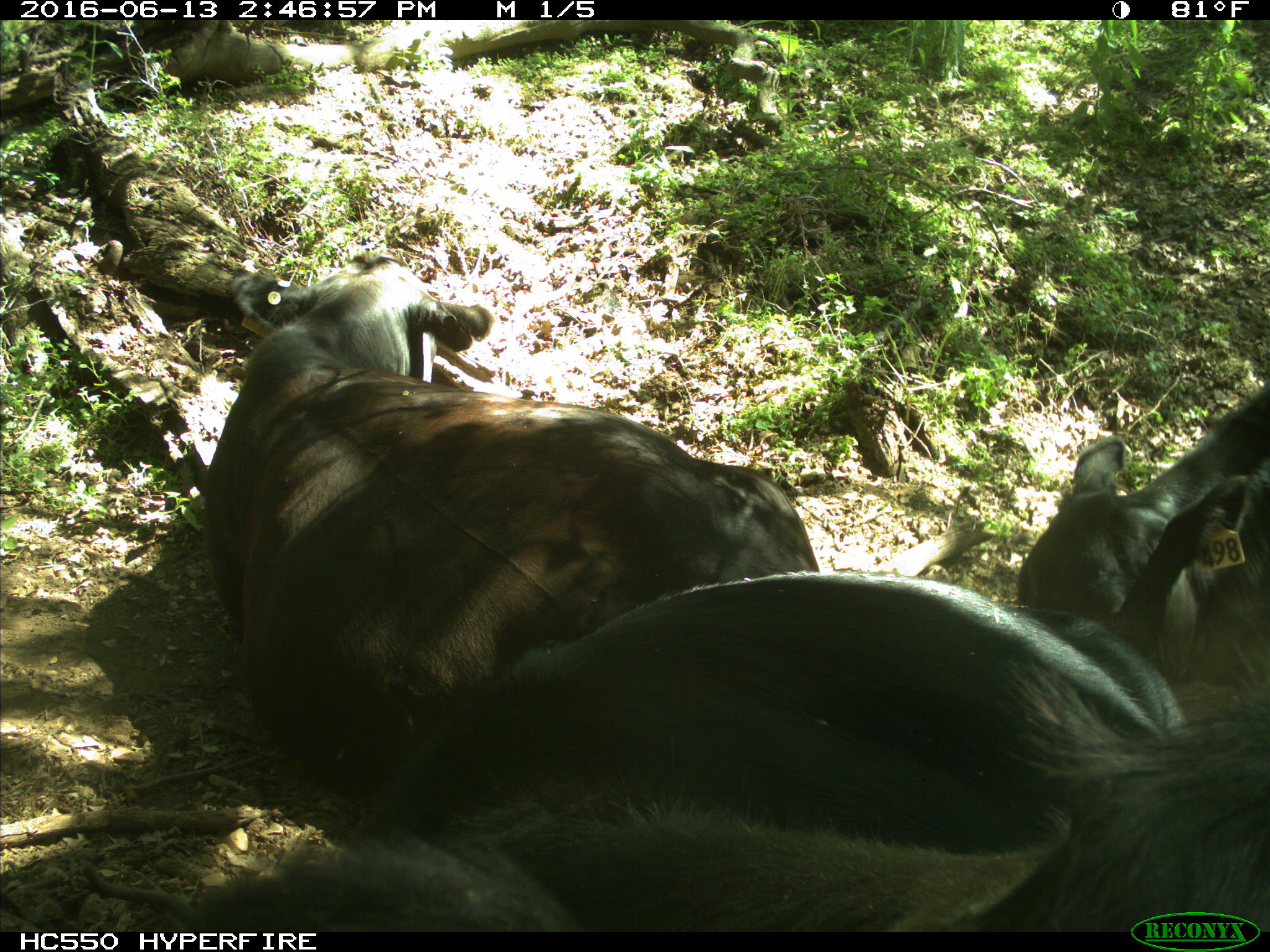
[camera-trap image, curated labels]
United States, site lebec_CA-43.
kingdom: Animalia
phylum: Chordata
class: Mammalia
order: Artiodactyla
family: Bovidae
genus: Bos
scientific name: Bos taurus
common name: domestic cow